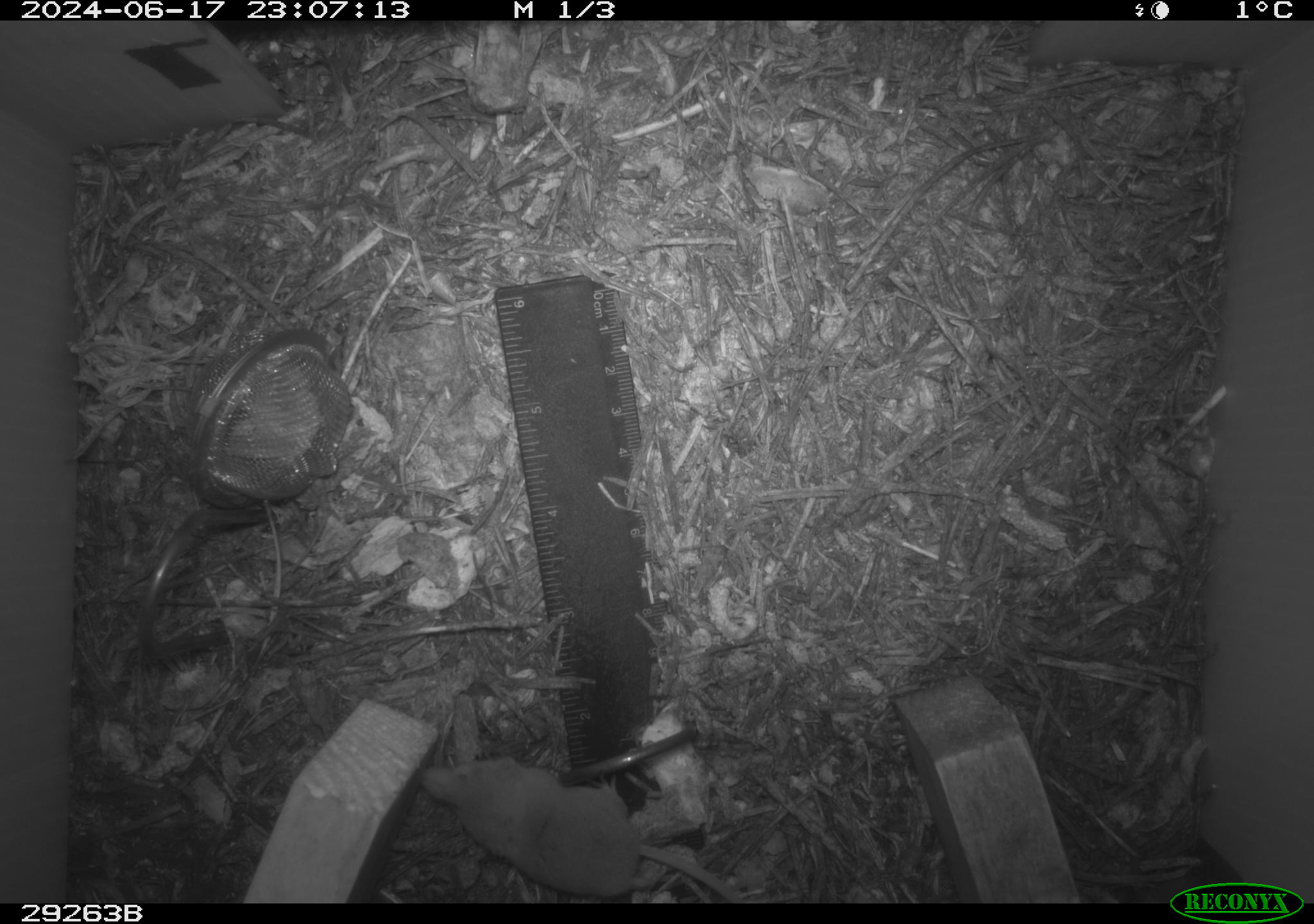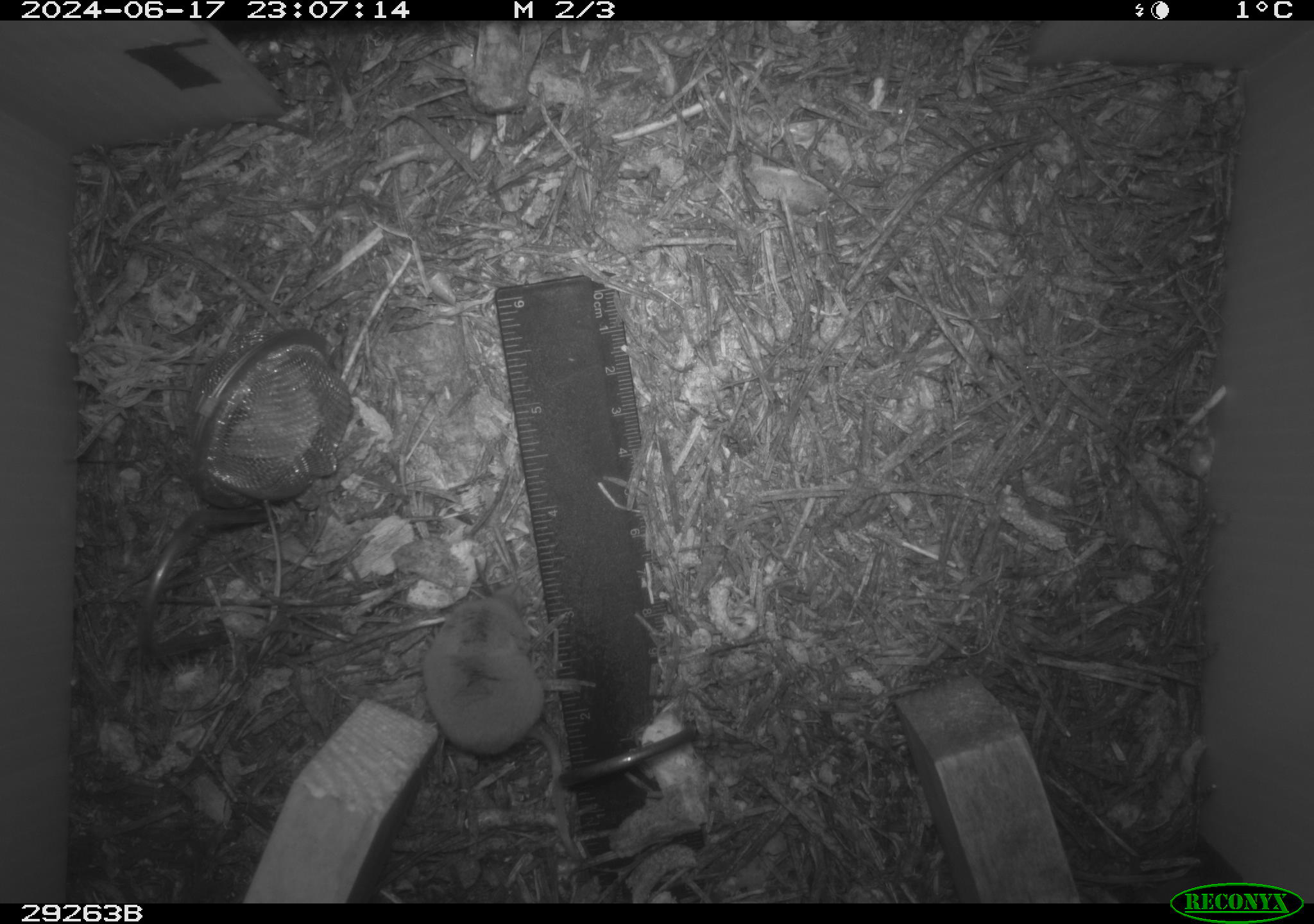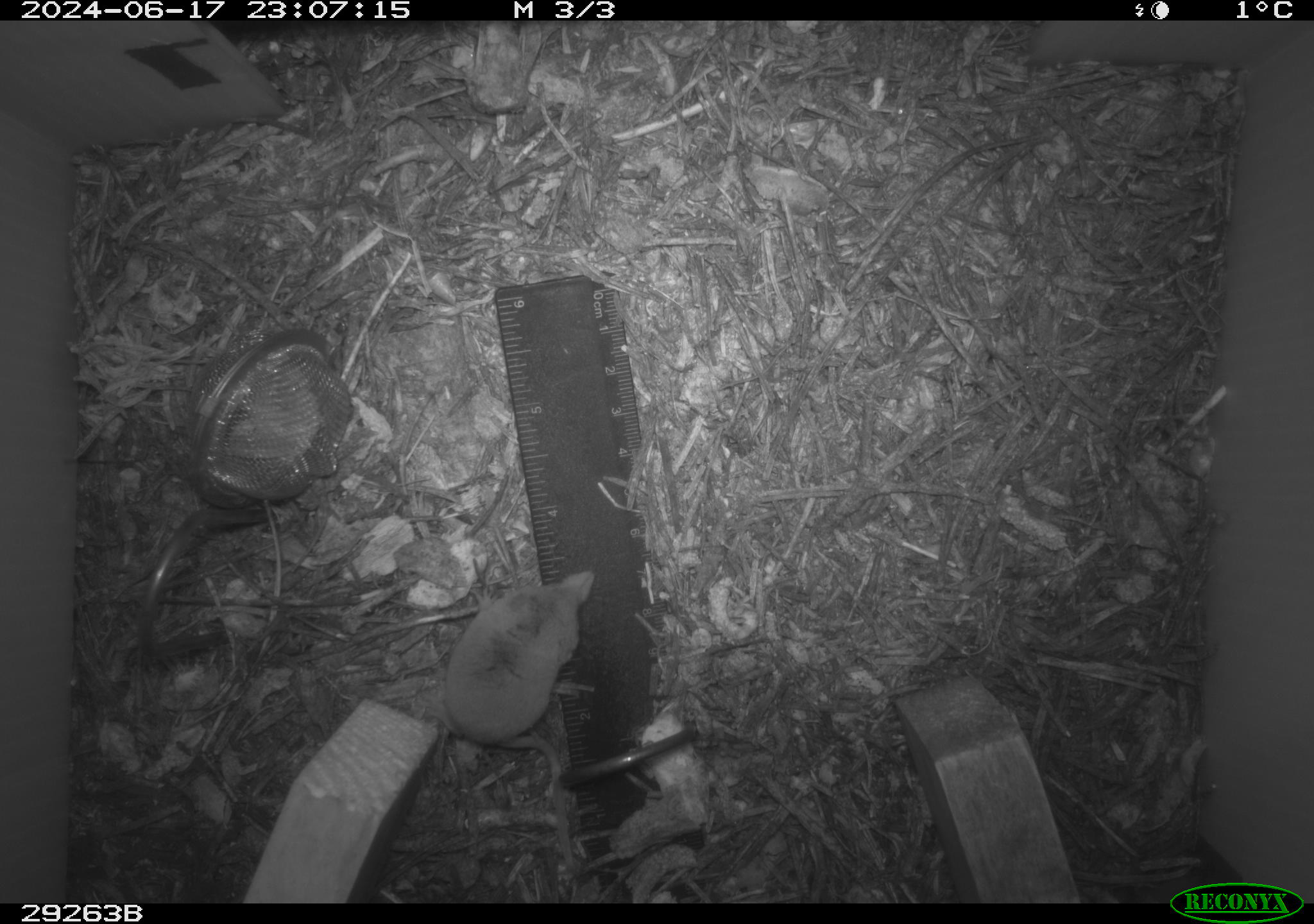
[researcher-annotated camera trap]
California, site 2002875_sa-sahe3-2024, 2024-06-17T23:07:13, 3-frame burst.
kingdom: Animalia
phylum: Chordata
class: Mammalia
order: Eulipotyphla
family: Soricidae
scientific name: Soricidae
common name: shrews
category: soricidae family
Soricidae family (shrews) (Soricidae).